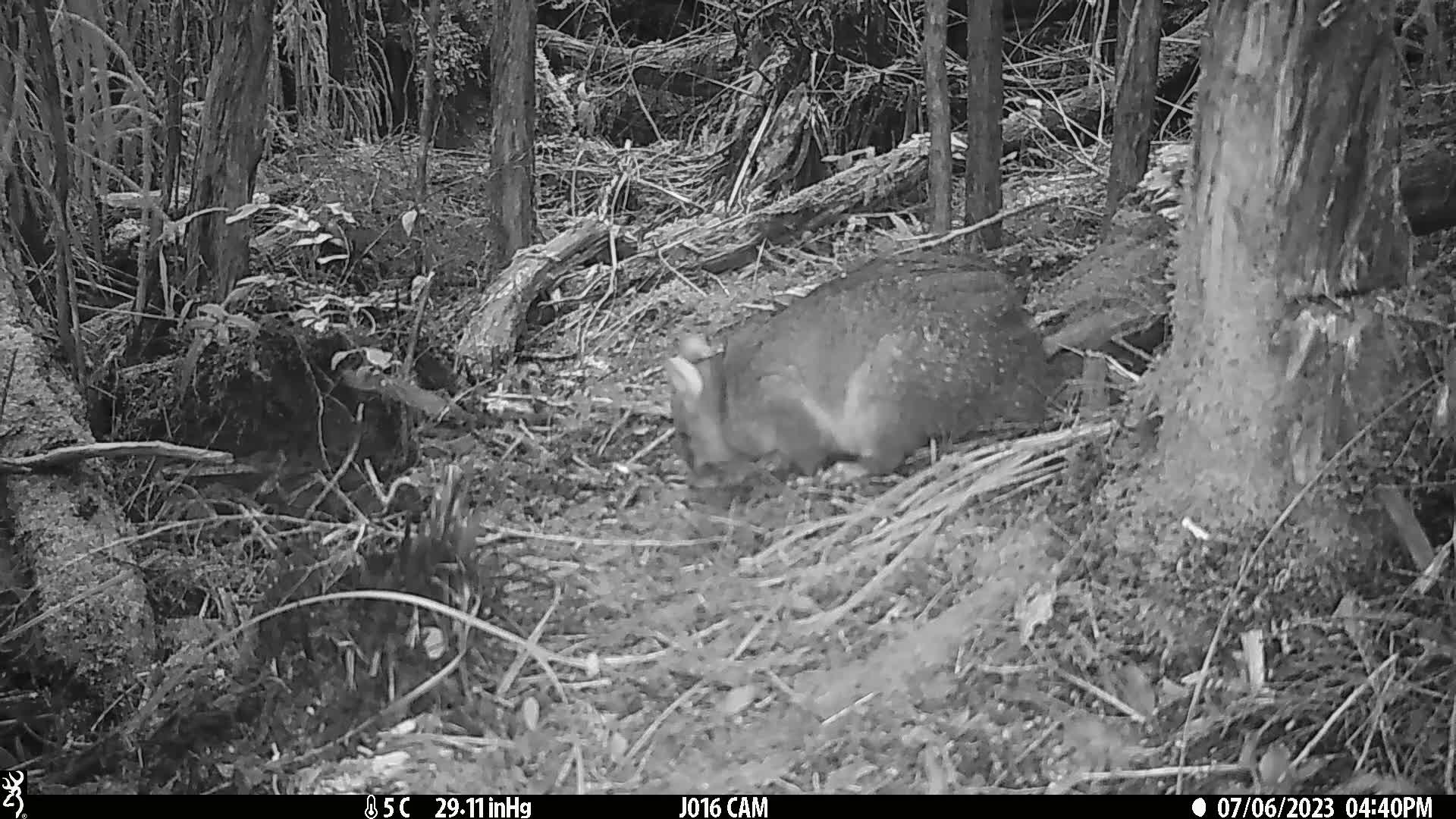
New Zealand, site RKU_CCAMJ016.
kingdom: Animalia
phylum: Chordata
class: Mammalia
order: Diprotodontia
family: Phalangeridae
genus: Trichosurus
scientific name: Trichosurus vulpecula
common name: common brushtail possum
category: possum